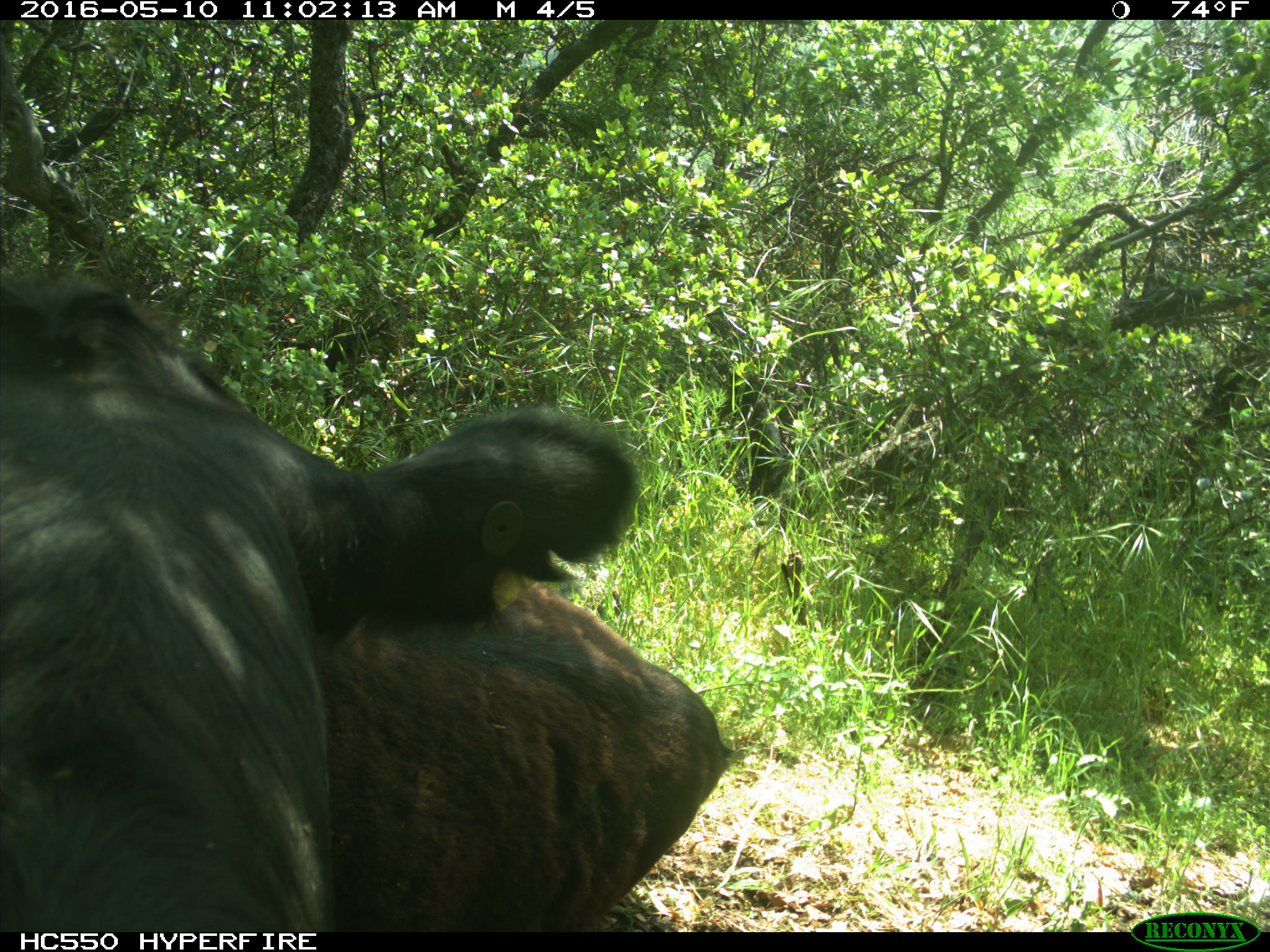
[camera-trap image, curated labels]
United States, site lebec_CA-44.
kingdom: Animalia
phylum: Chordata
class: Mammalia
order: Artiodactyla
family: Bovidae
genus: Bos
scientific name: Bos taurus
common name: domestic cow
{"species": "Bos taurus (domestic cow)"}